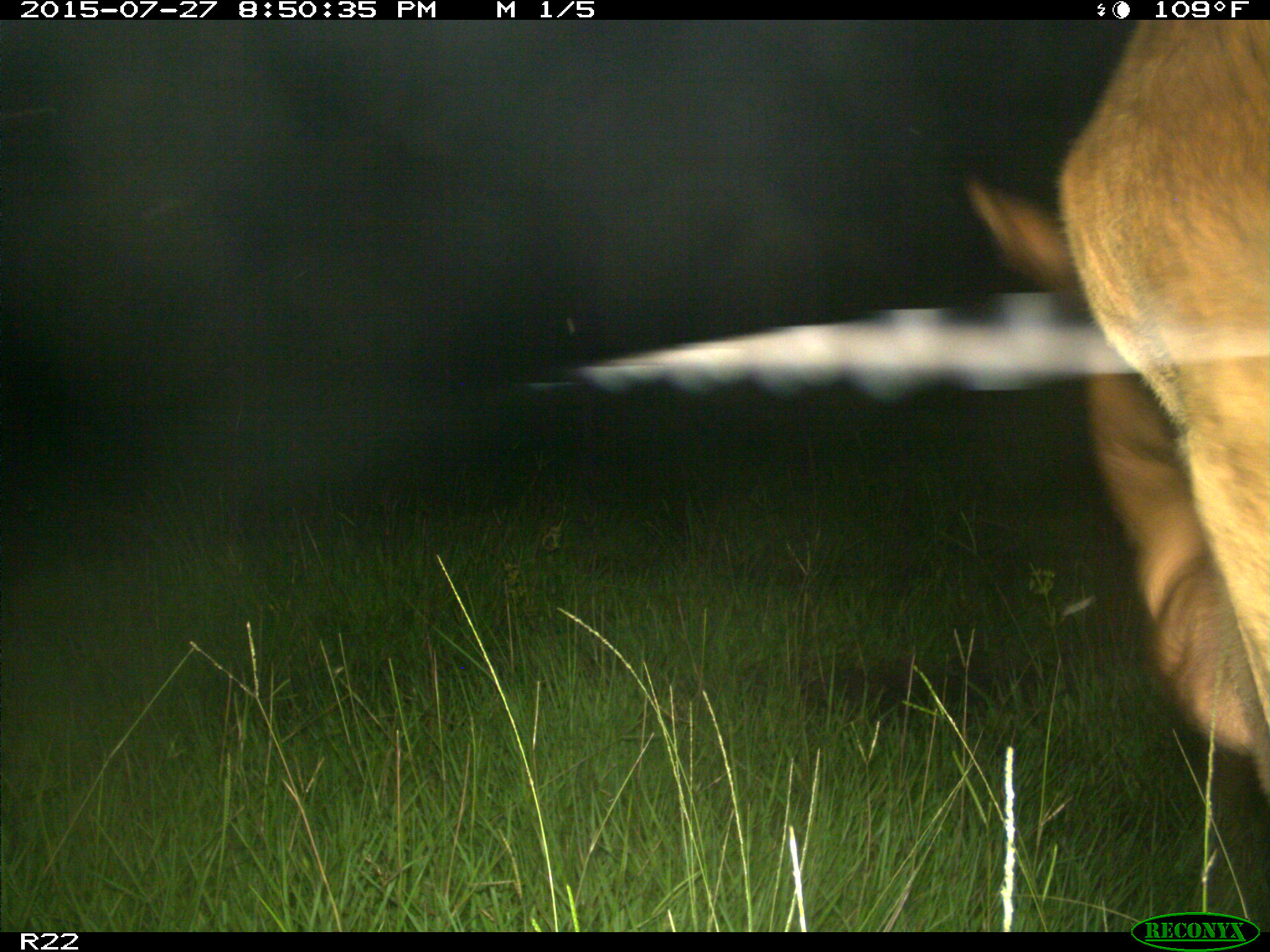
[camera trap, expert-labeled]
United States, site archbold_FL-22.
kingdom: Animalia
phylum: Chordata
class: Mammalia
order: Artiodactyla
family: Bovidae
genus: Bos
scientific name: Bos taurus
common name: domestic cow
Bos taurus (domestic cow).